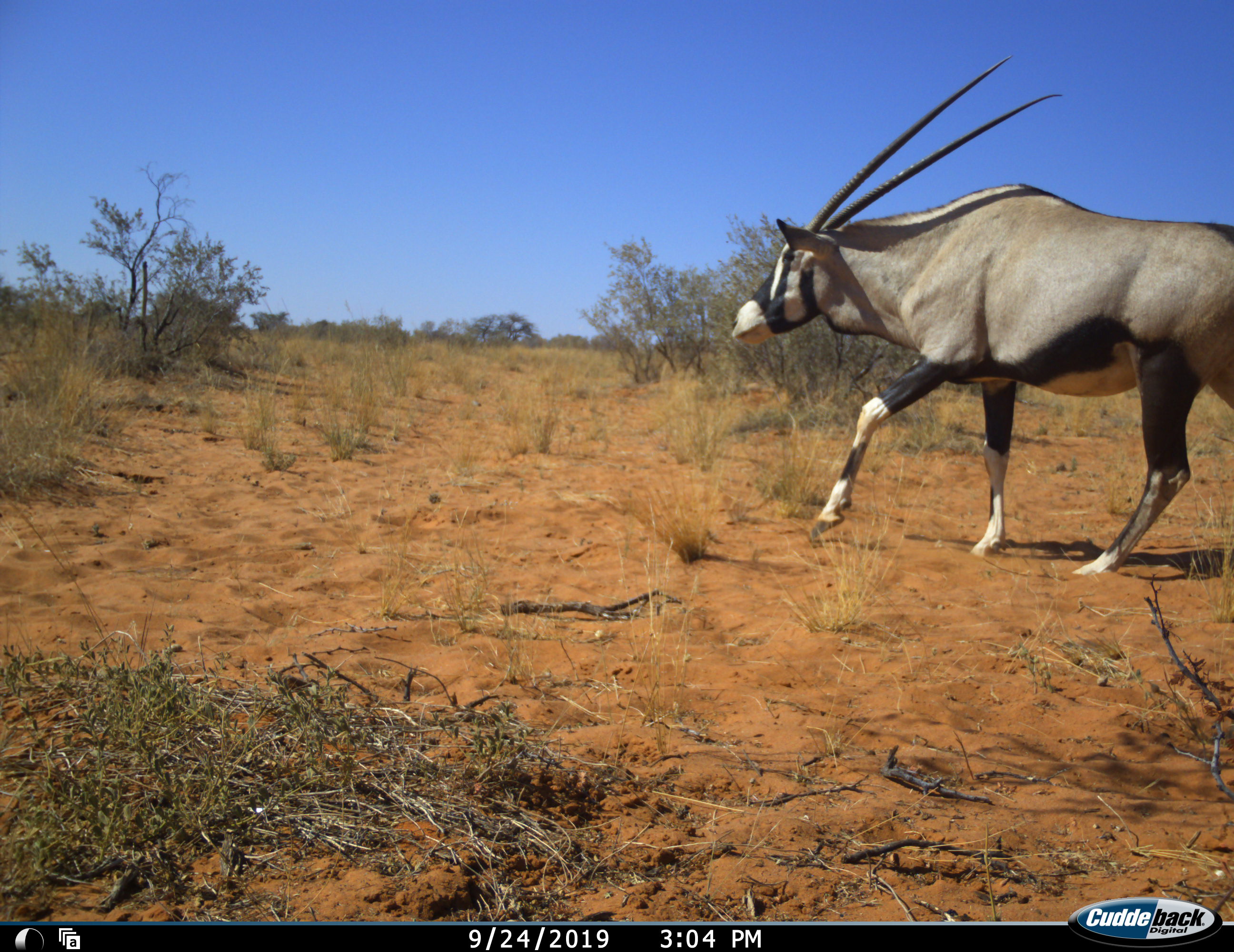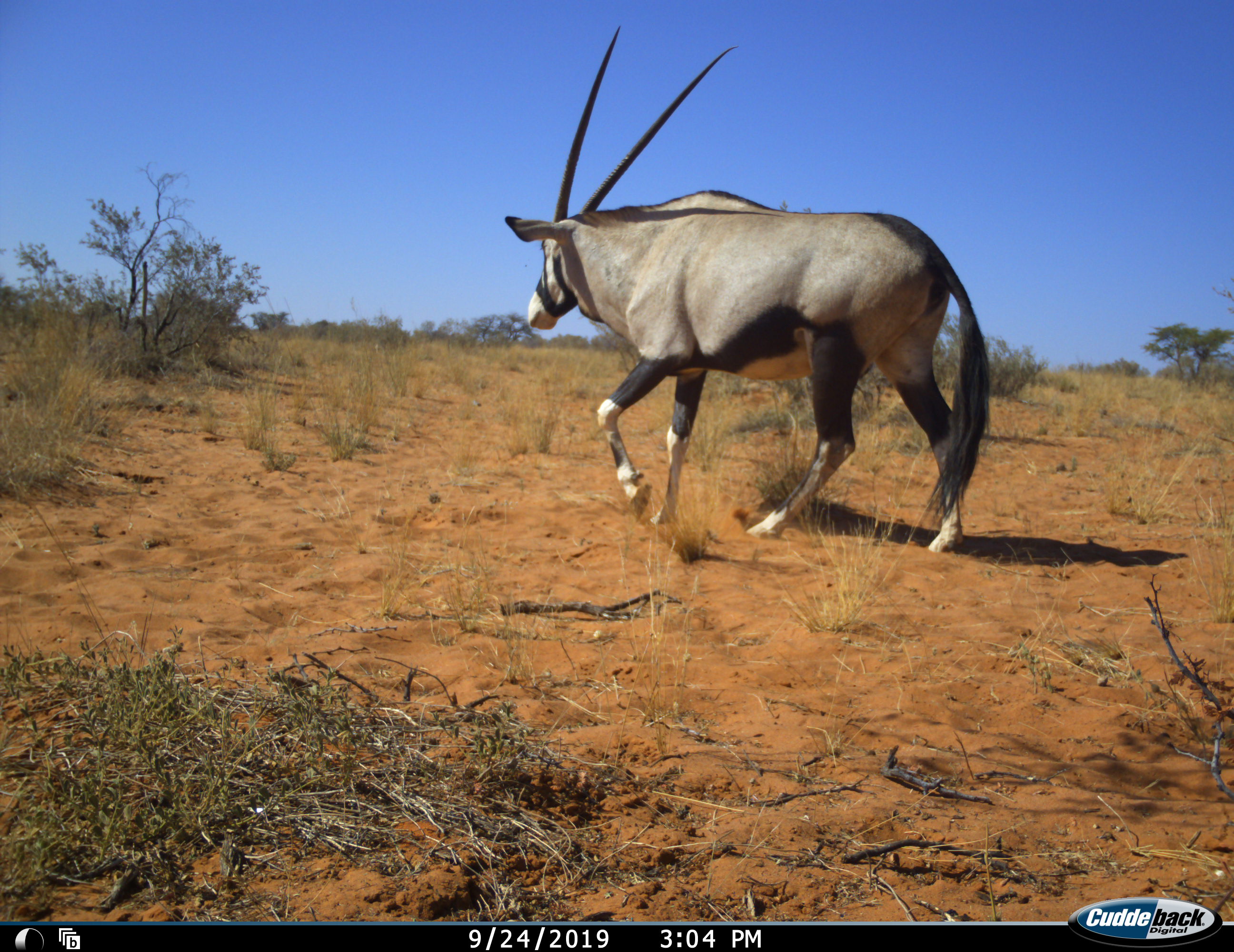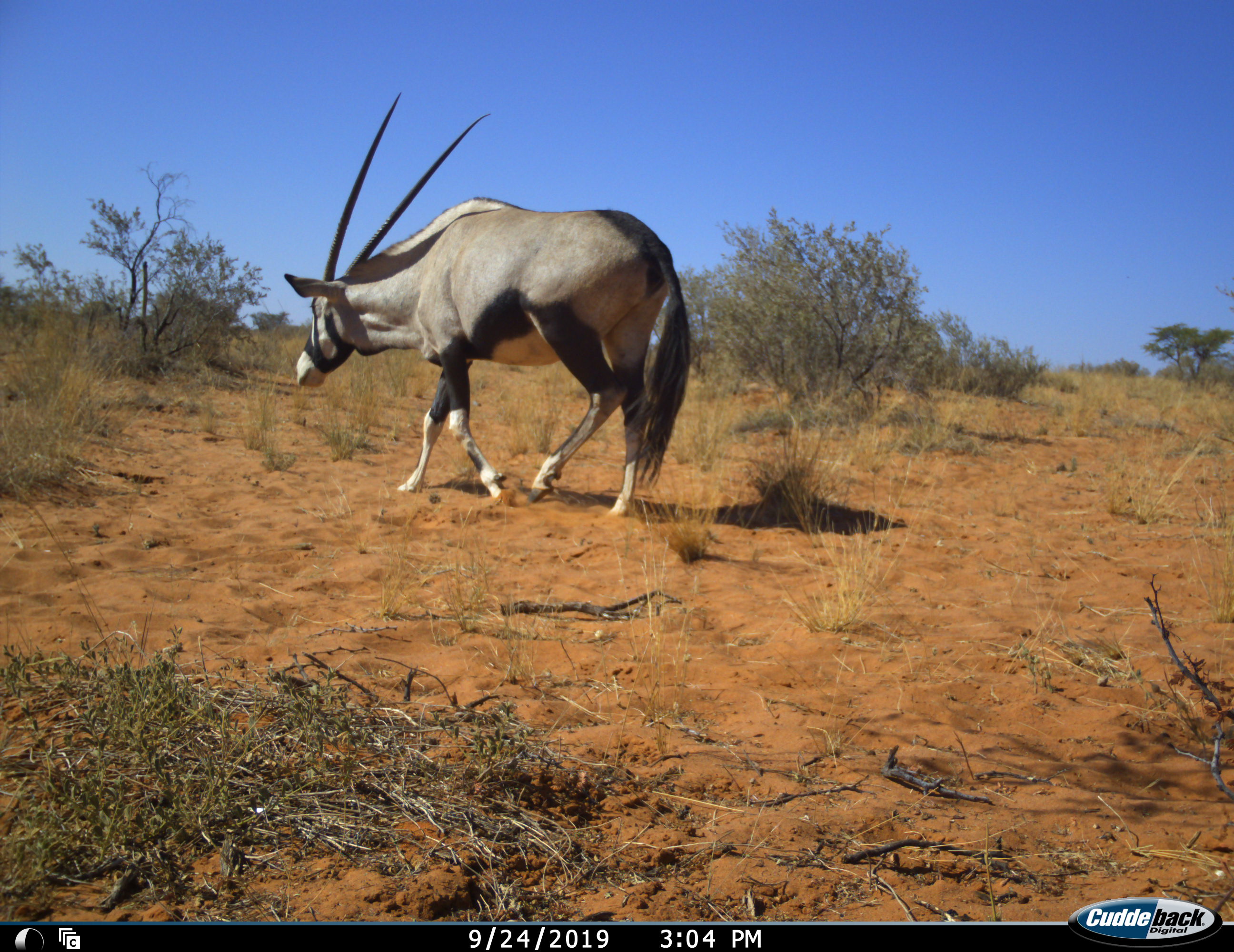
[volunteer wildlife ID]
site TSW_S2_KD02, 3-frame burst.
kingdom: Animalia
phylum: Chordata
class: Mammalia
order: Artiodactyla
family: Bovidae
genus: Oryx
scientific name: Oryx gazella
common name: gemsbok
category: oryx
Oryx (gemsbok) (Oryx gazella), count 1. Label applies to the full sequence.